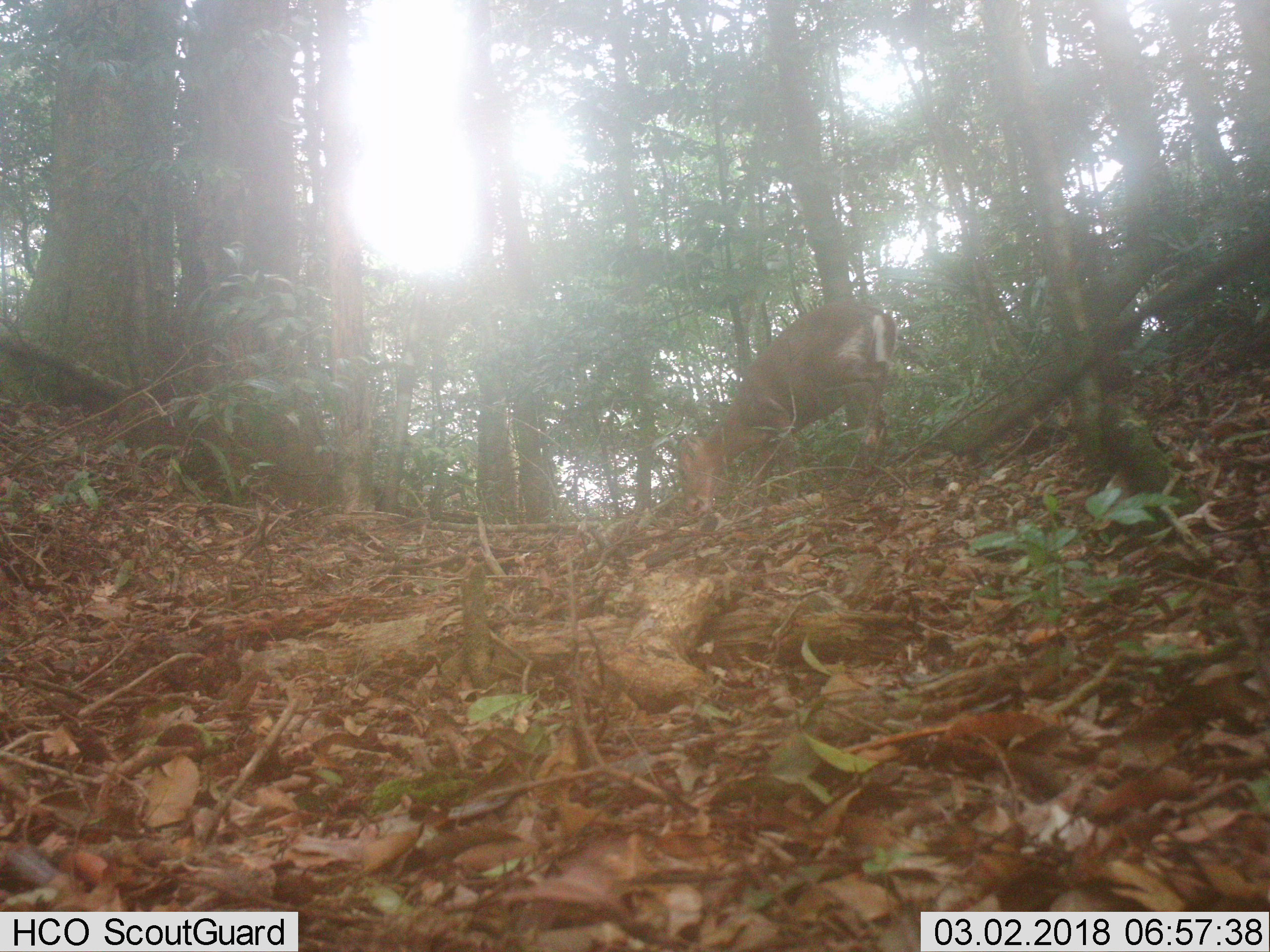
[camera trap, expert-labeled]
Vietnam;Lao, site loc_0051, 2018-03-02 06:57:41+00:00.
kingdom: Animalia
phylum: Chordata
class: Mammalia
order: Artiodactyla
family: Cervidae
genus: Muntiacus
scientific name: Muntiacus rooseveltorum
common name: roosevelt's muntjac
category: roosevelts muntjac group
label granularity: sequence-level